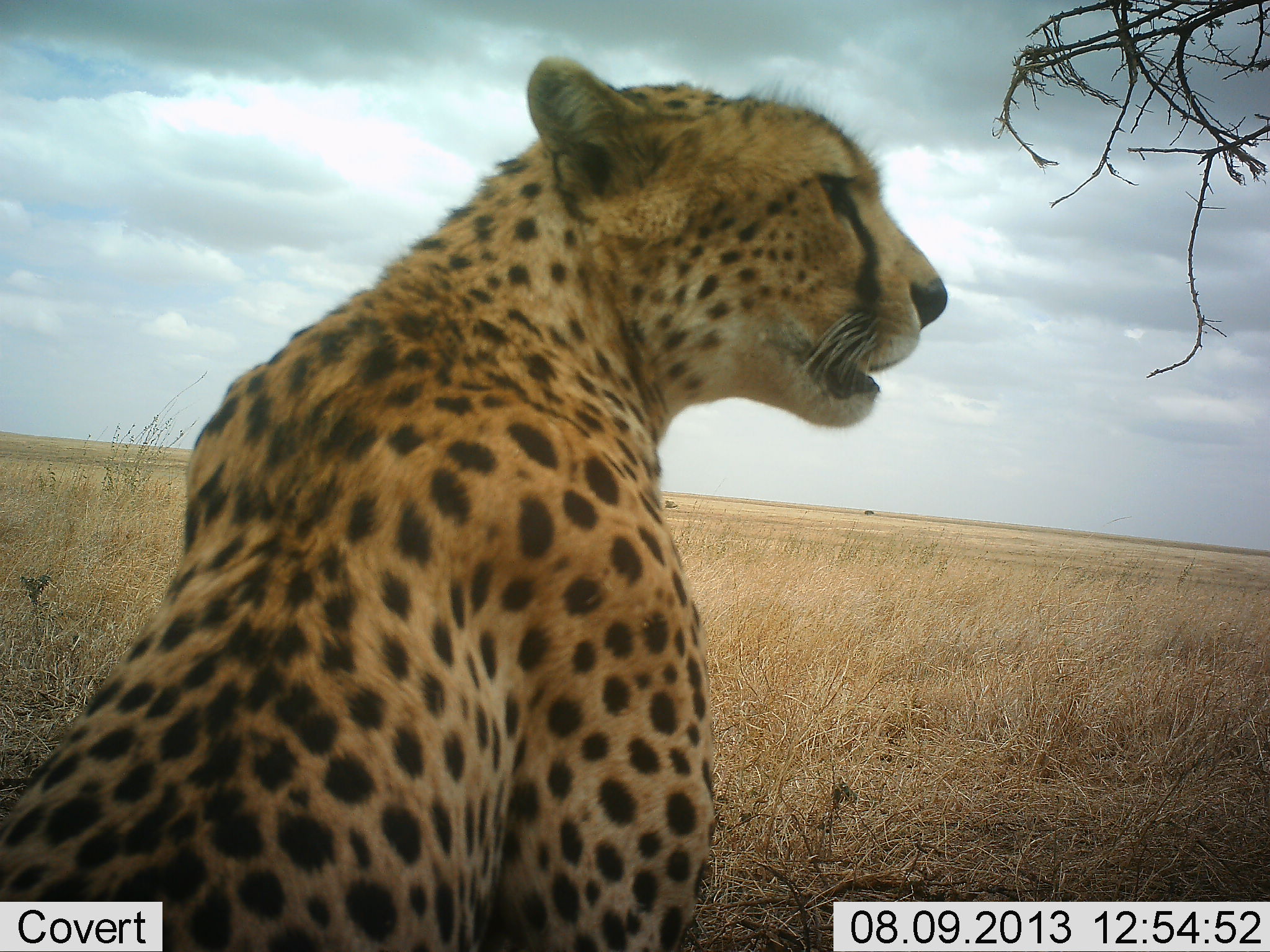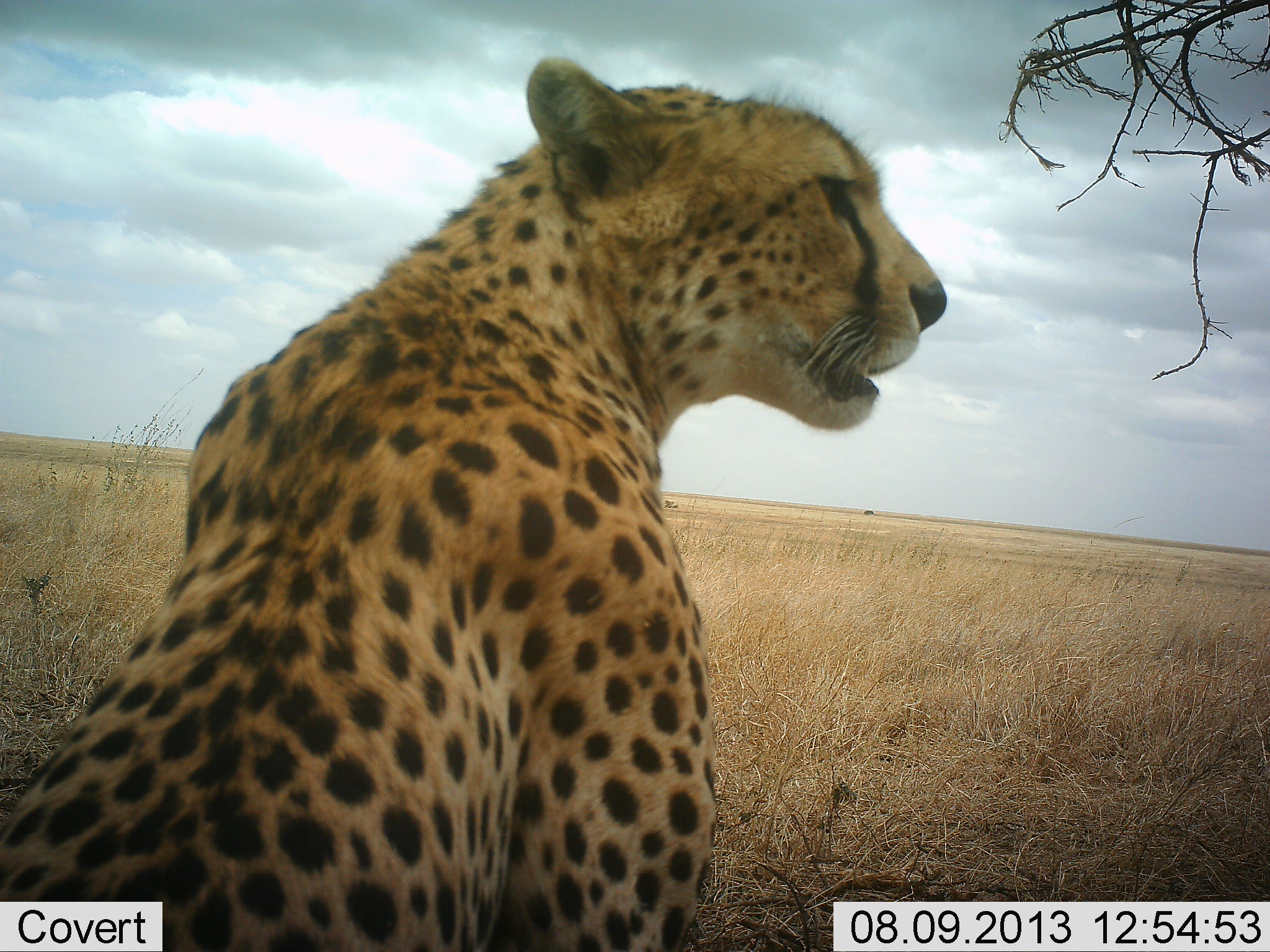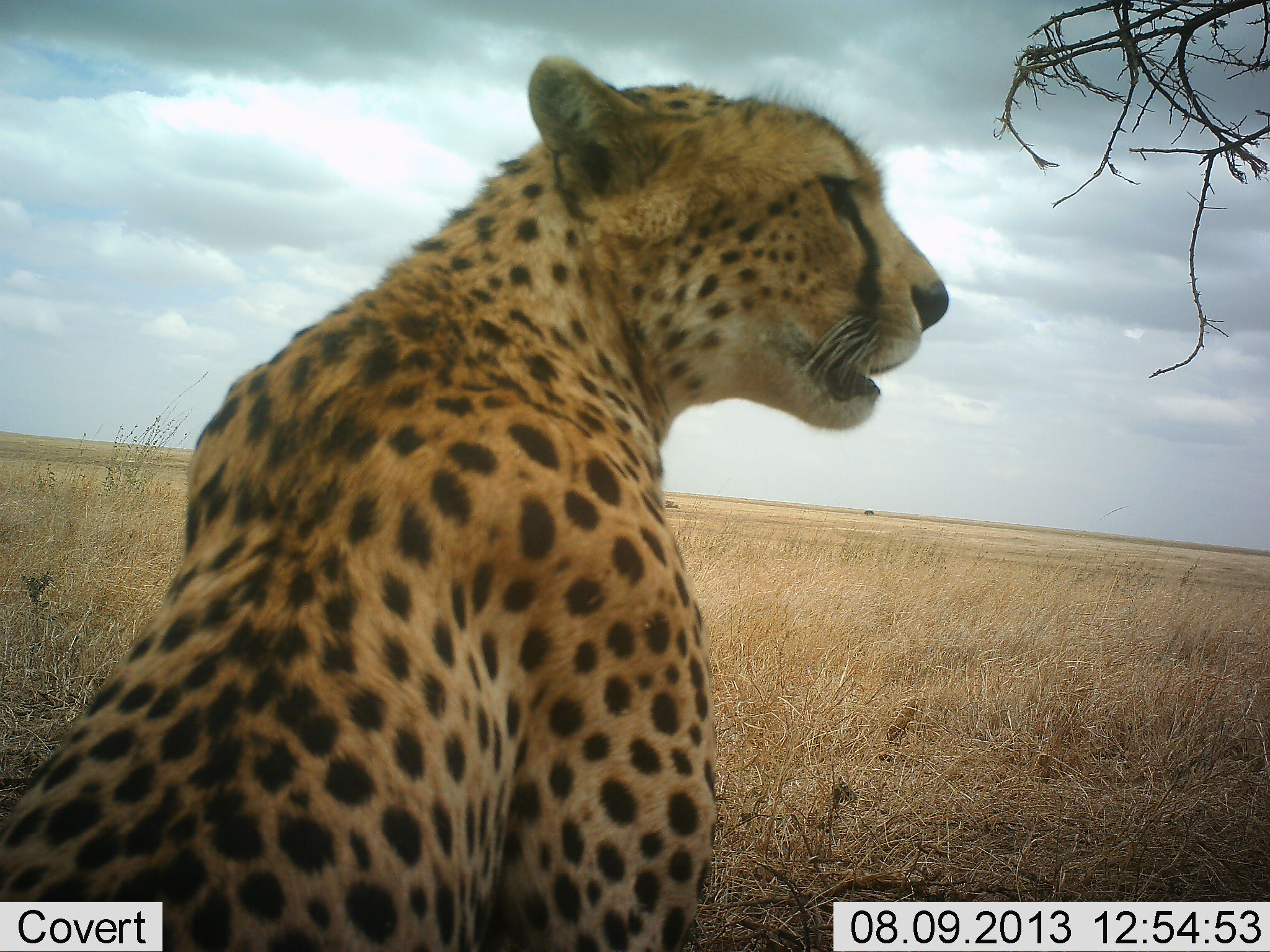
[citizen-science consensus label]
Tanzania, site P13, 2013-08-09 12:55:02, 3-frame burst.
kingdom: Animalia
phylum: Chordata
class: Mammalia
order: Carnivora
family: Felidae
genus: Acinonyx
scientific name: Acinonyx jubatus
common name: cheetah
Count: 1.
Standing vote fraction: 17%.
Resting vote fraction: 86%.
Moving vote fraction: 0%.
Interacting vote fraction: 0%.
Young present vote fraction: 0%.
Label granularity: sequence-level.